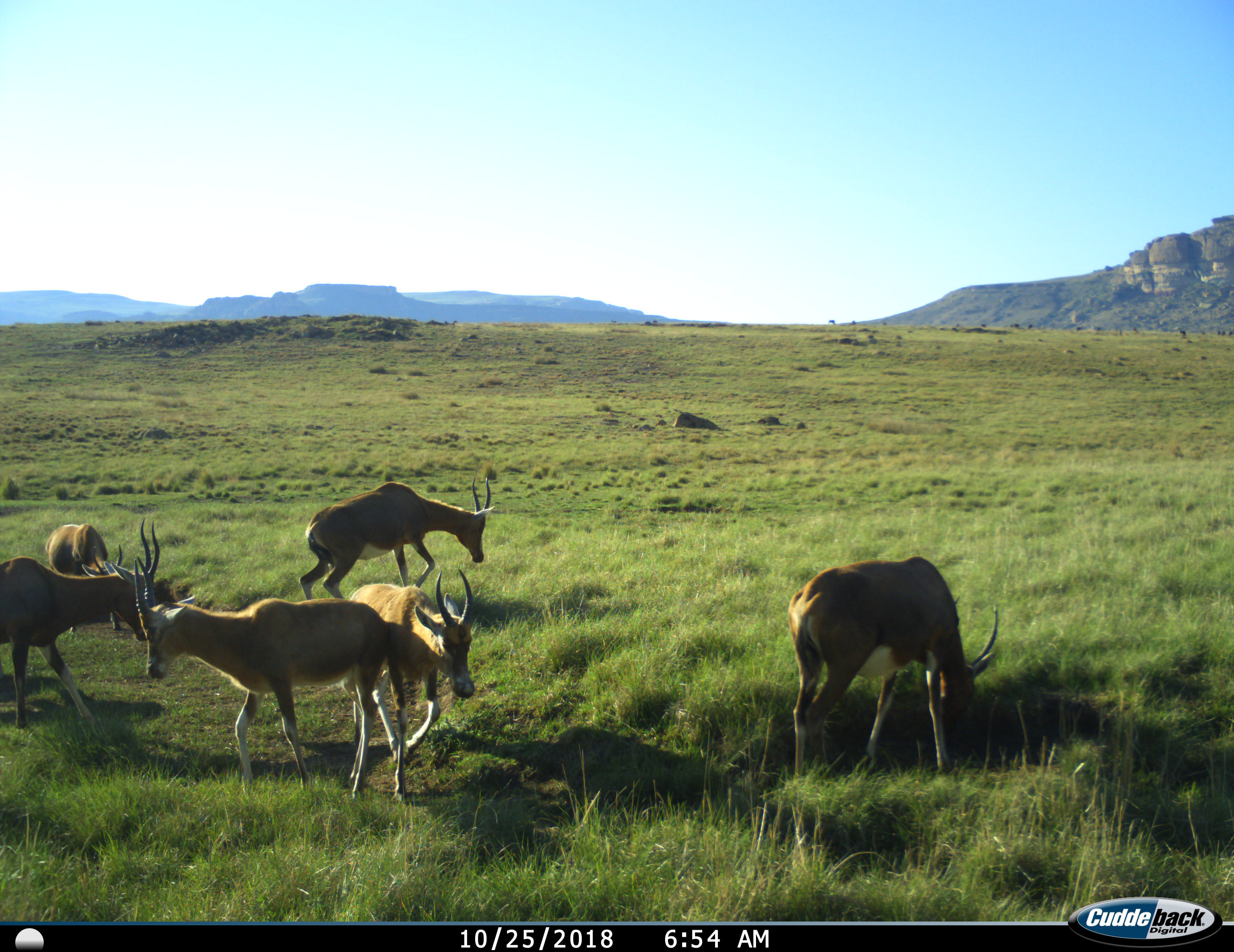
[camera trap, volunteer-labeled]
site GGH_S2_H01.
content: unidentified animal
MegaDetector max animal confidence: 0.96